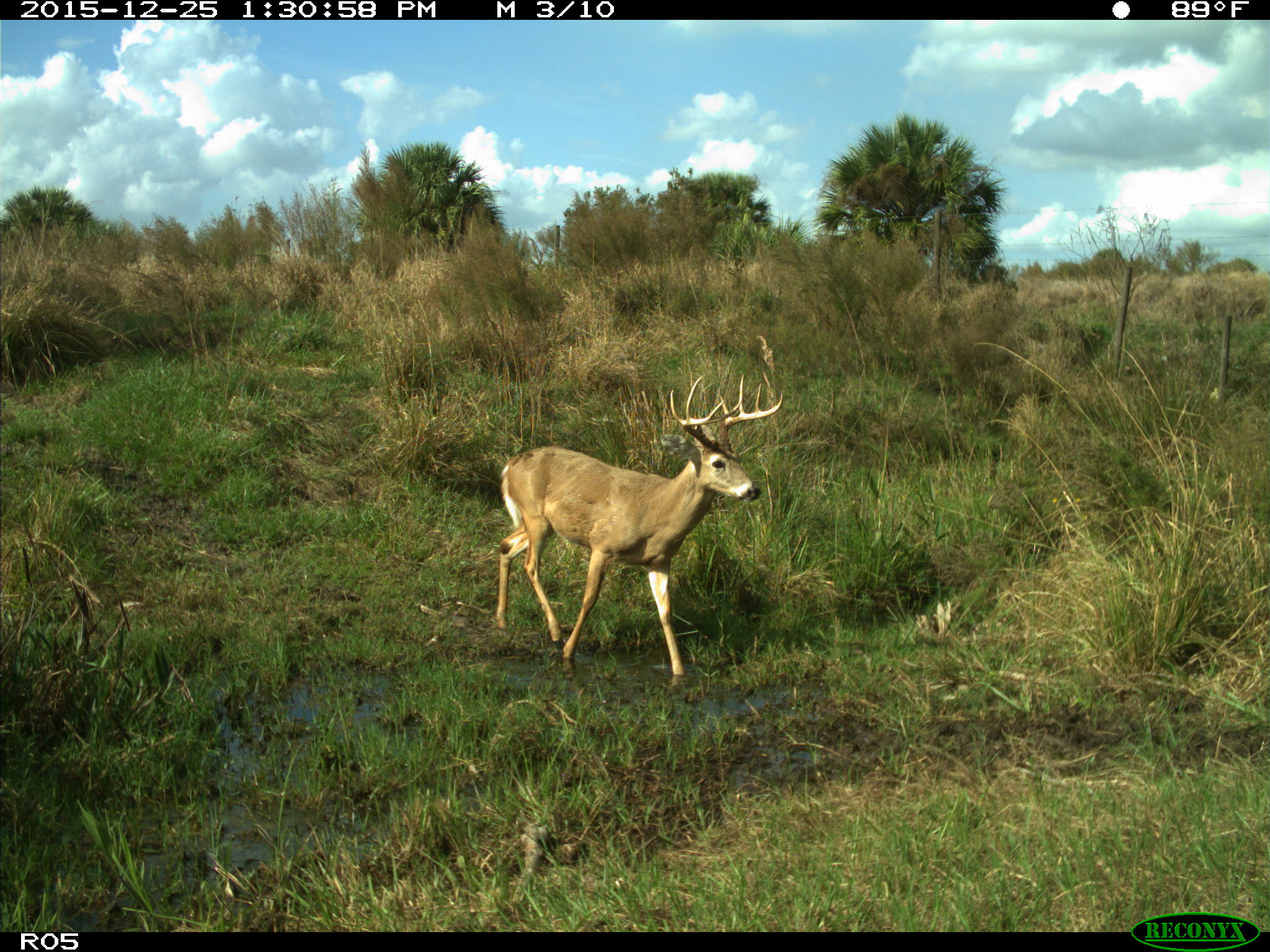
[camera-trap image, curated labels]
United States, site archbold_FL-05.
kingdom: Animalia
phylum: Chordata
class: Mammalia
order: Artiodactyla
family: Cervidae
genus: Odocoileus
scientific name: Odocoileus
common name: deer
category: unidentified deer